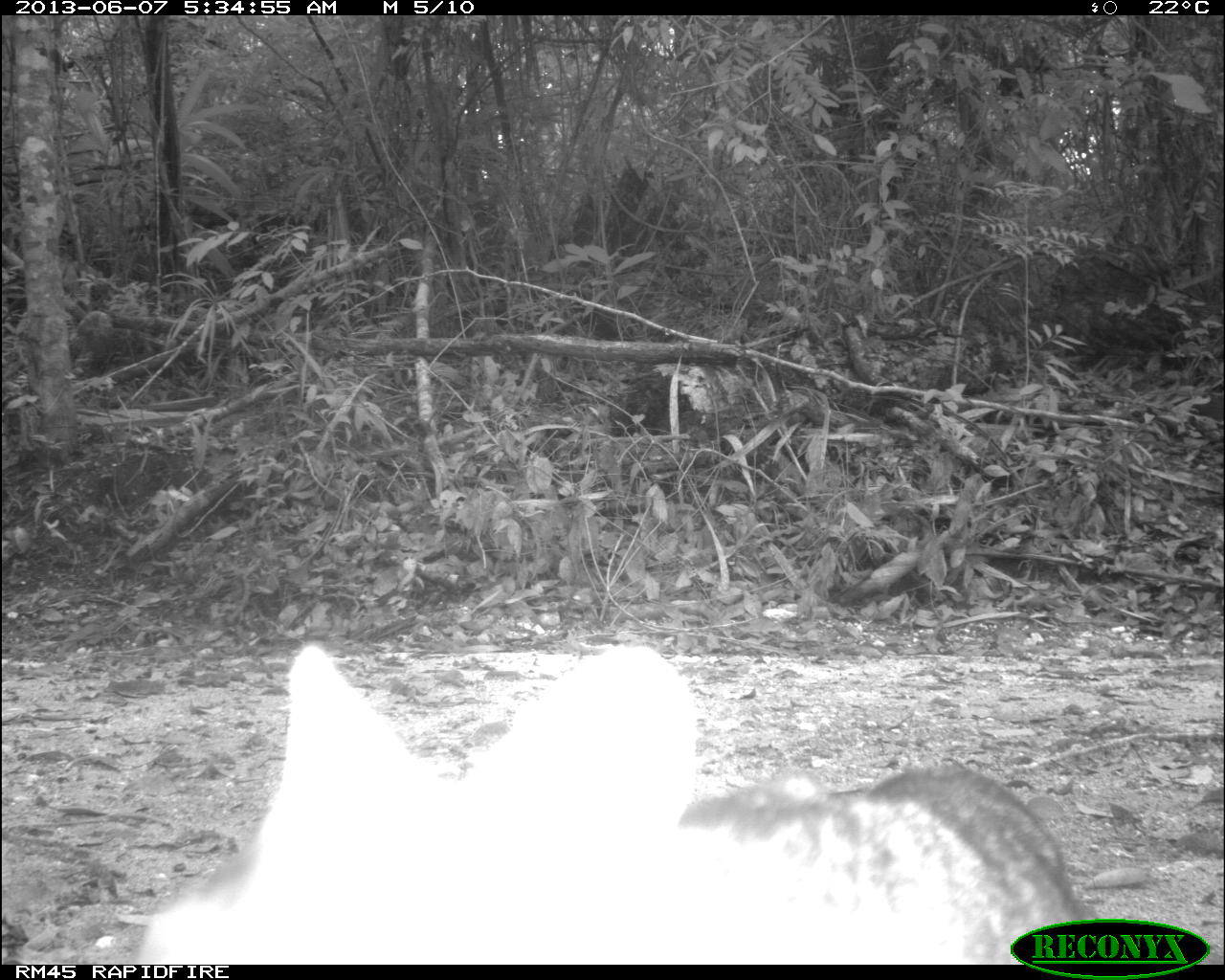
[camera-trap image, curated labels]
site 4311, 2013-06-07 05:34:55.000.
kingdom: Animalia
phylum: Chordata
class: Mammalia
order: Carnivora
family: Canidae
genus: Urocyon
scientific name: Urocyon cinereoargenteus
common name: gray fox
Urocyon cinereoargenteus (gray fox), count 1.